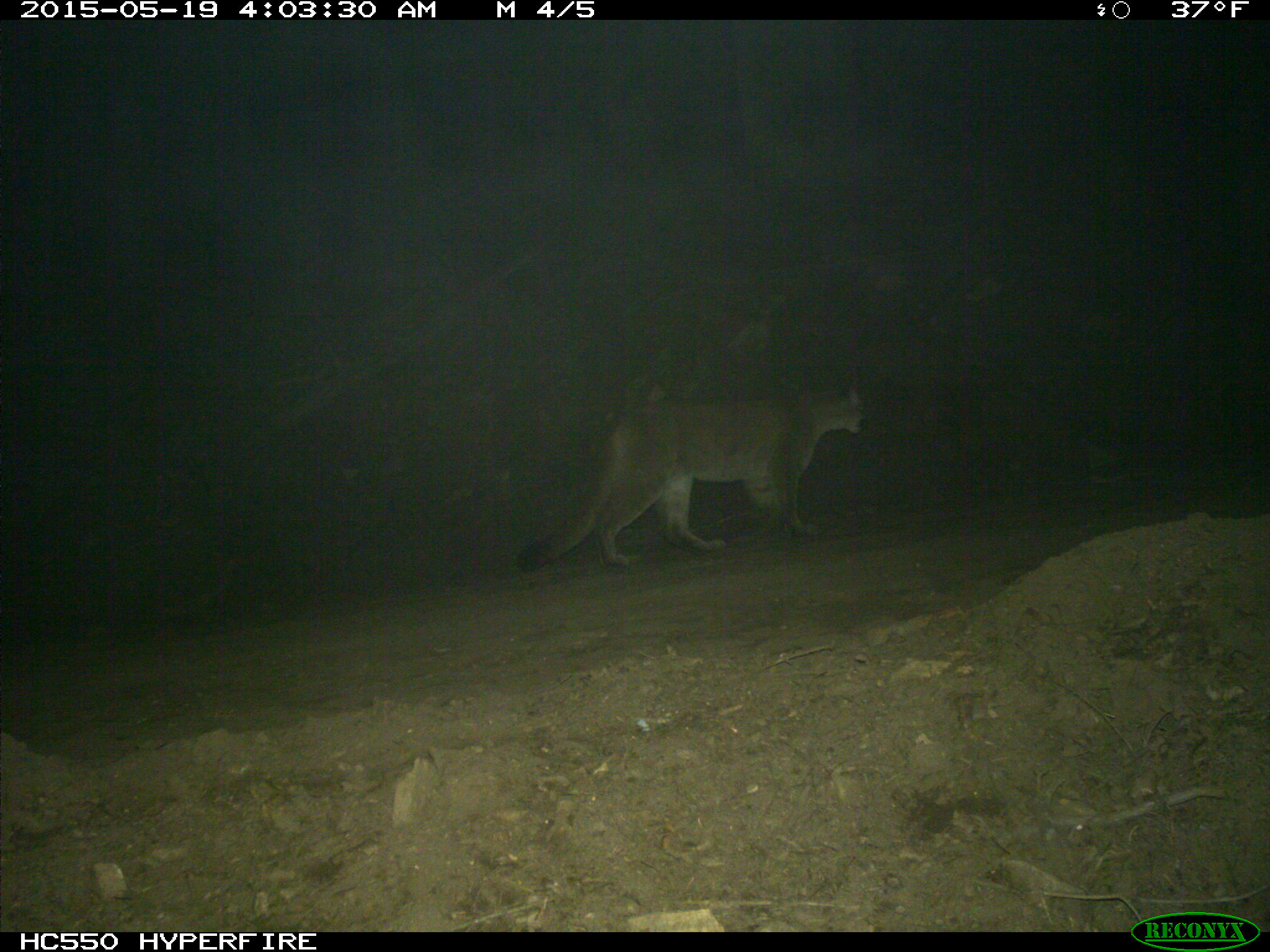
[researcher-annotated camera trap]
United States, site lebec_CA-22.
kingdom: Animalia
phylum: Chordata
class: Mammalia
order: Carnivora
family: Felidae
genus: Puma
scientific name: Puma concolor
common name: mountain lion